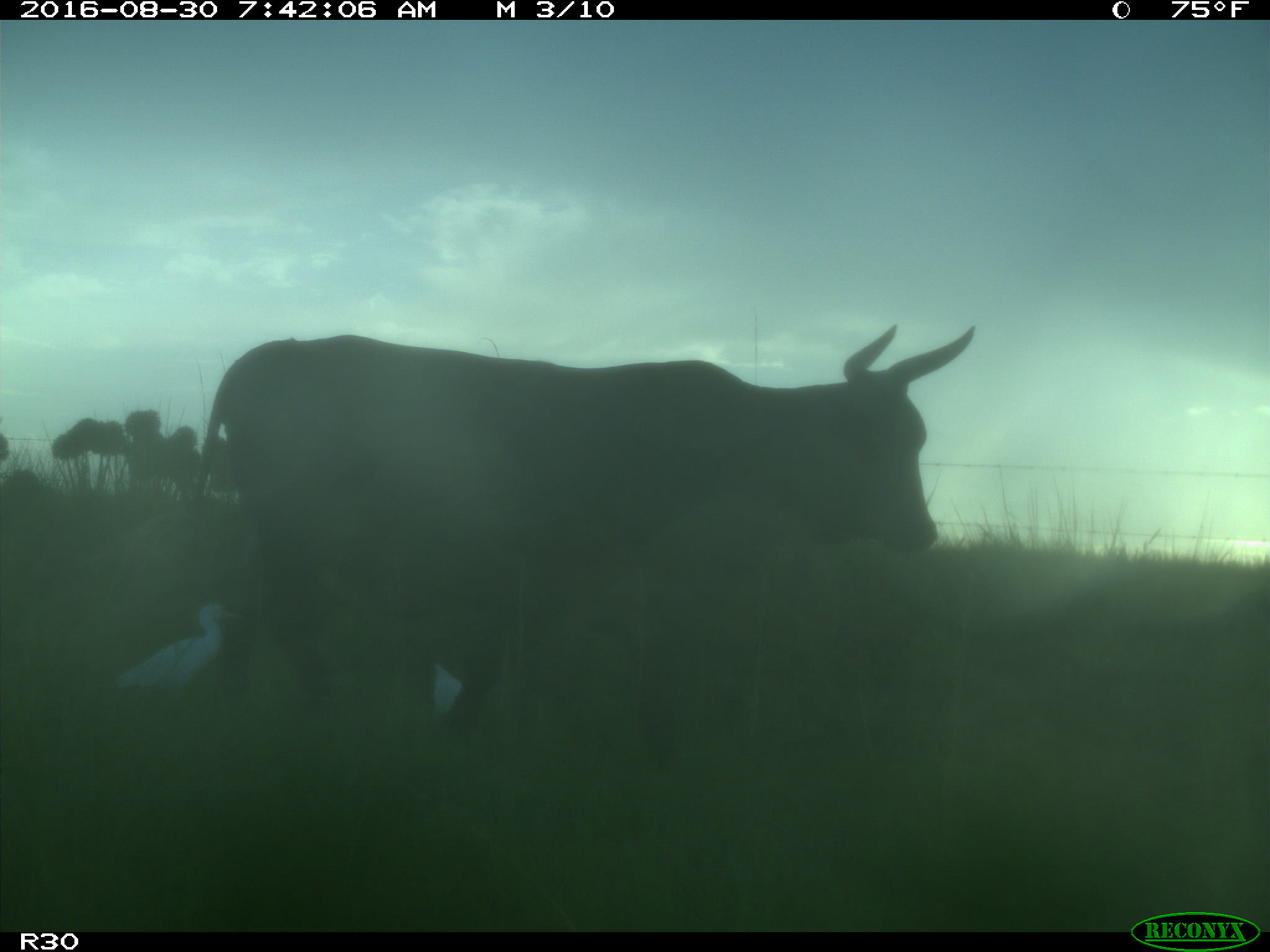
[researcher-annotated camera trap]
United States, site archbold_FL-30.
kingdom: Animalia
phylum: Chordata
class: Mammalia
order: Artiodactyla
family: Bovidae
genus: Bos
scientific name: Bos taurus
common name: domestic cow